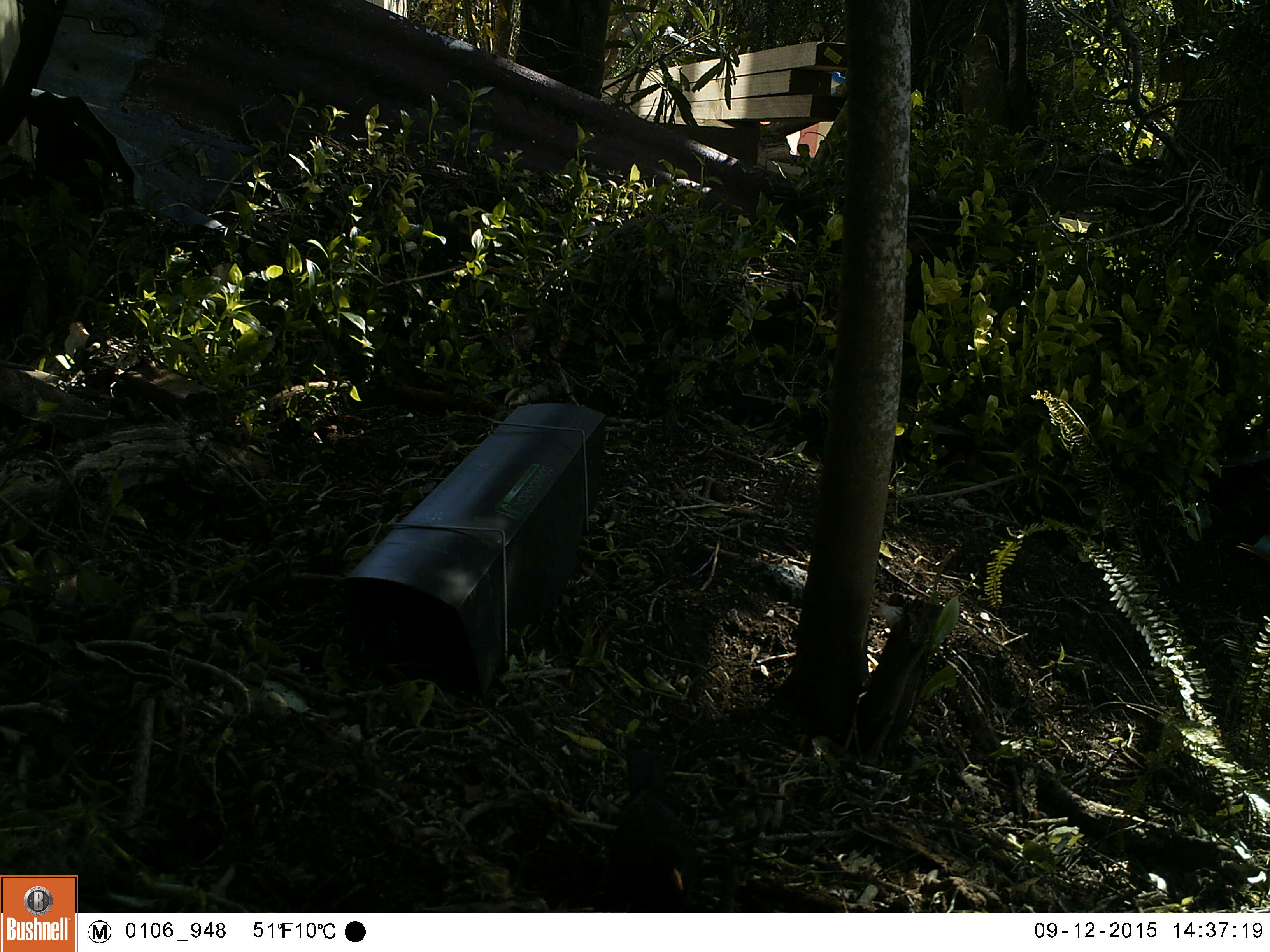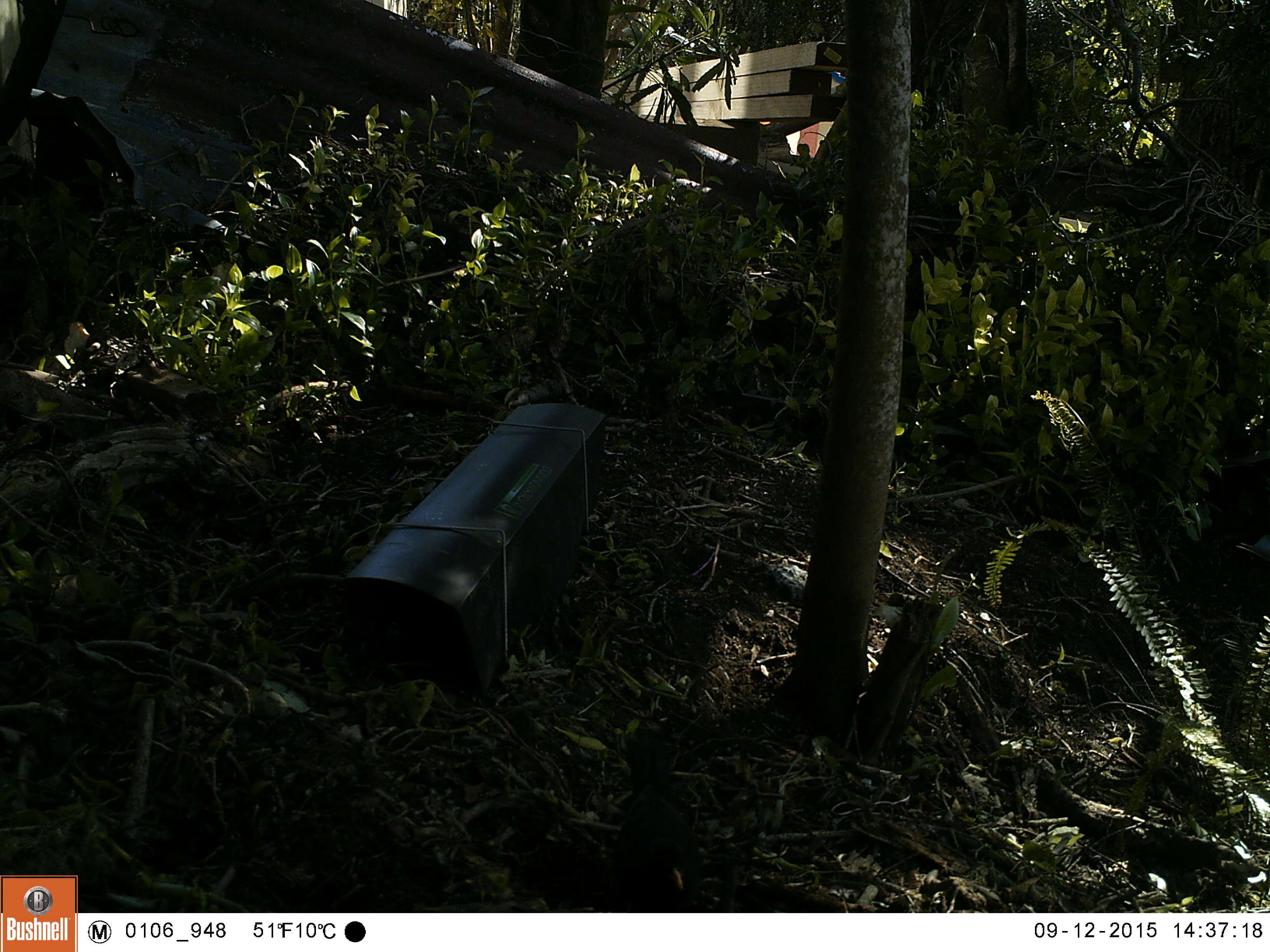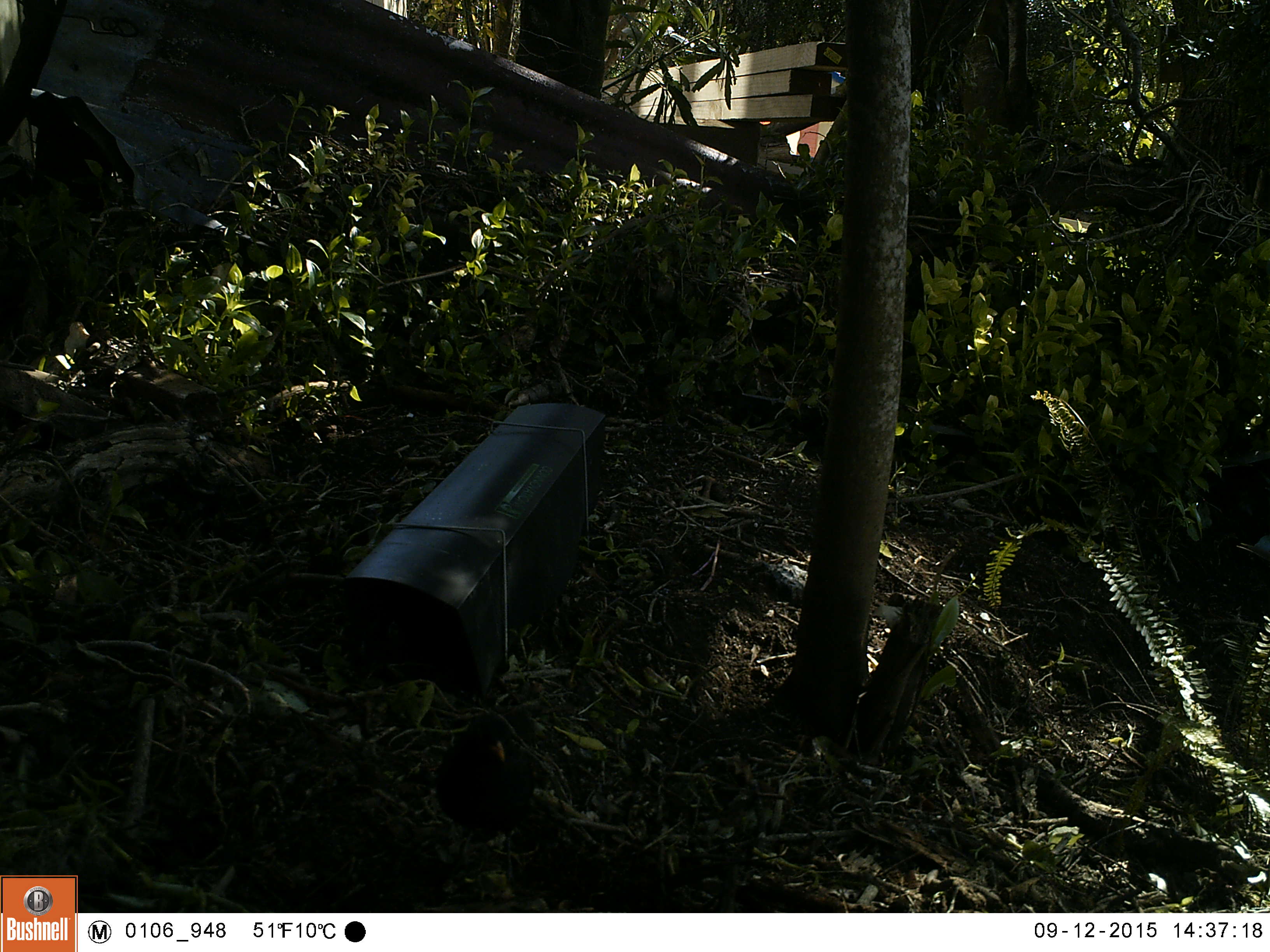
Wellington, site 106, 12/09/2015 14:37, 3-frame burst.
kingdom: Animalia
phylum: Chordata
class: Aves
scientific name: Aves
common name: bird